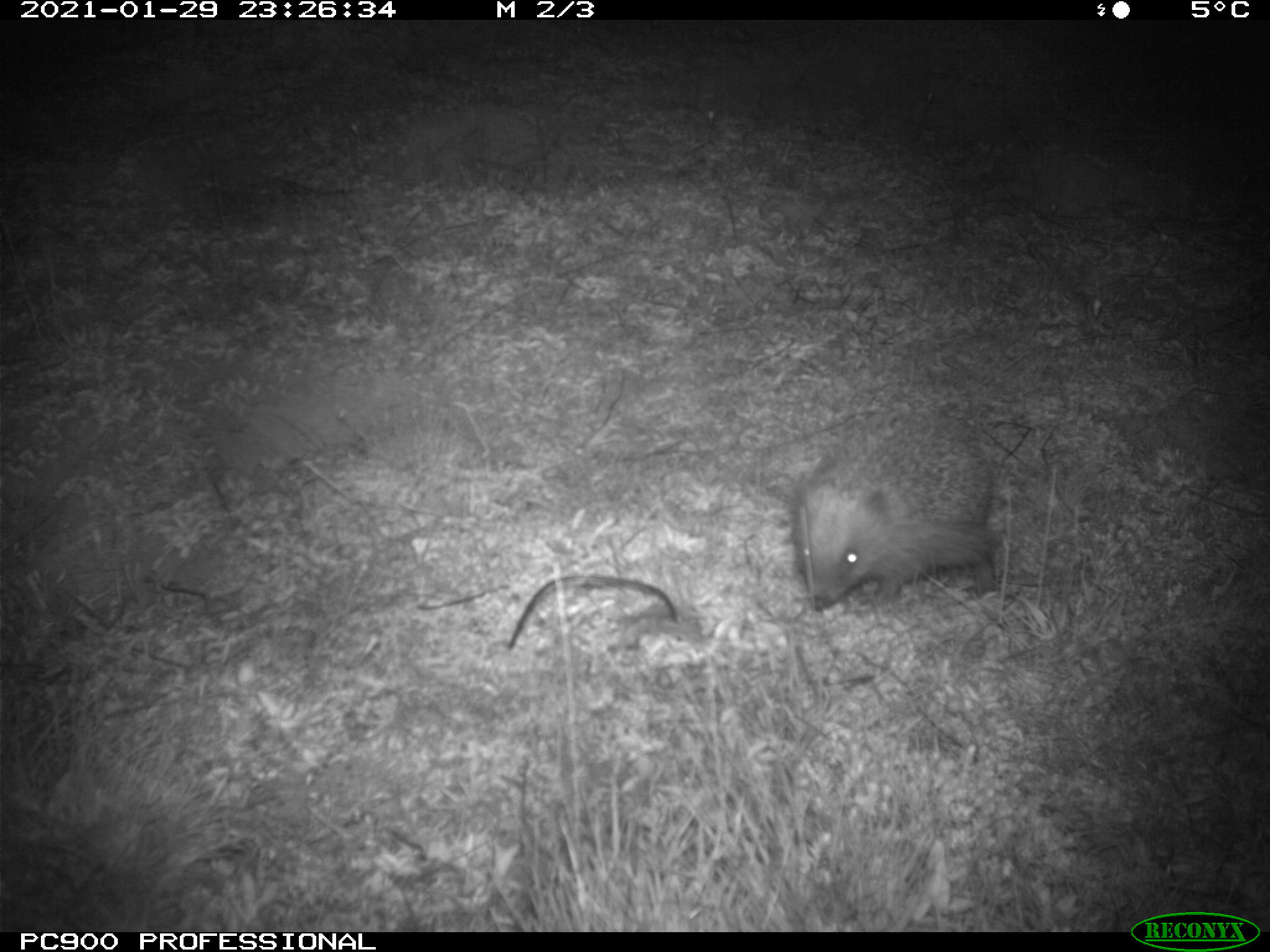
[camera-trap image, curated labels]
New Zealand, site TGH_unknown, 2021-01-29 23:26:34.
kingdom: Animalia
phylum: Chordata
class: Mammalia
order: Eulipotyphla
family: Erinaceidae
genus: Erinaceus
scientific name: Erinaceus europaeus europaeus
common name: european hedgehog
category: hedgehog